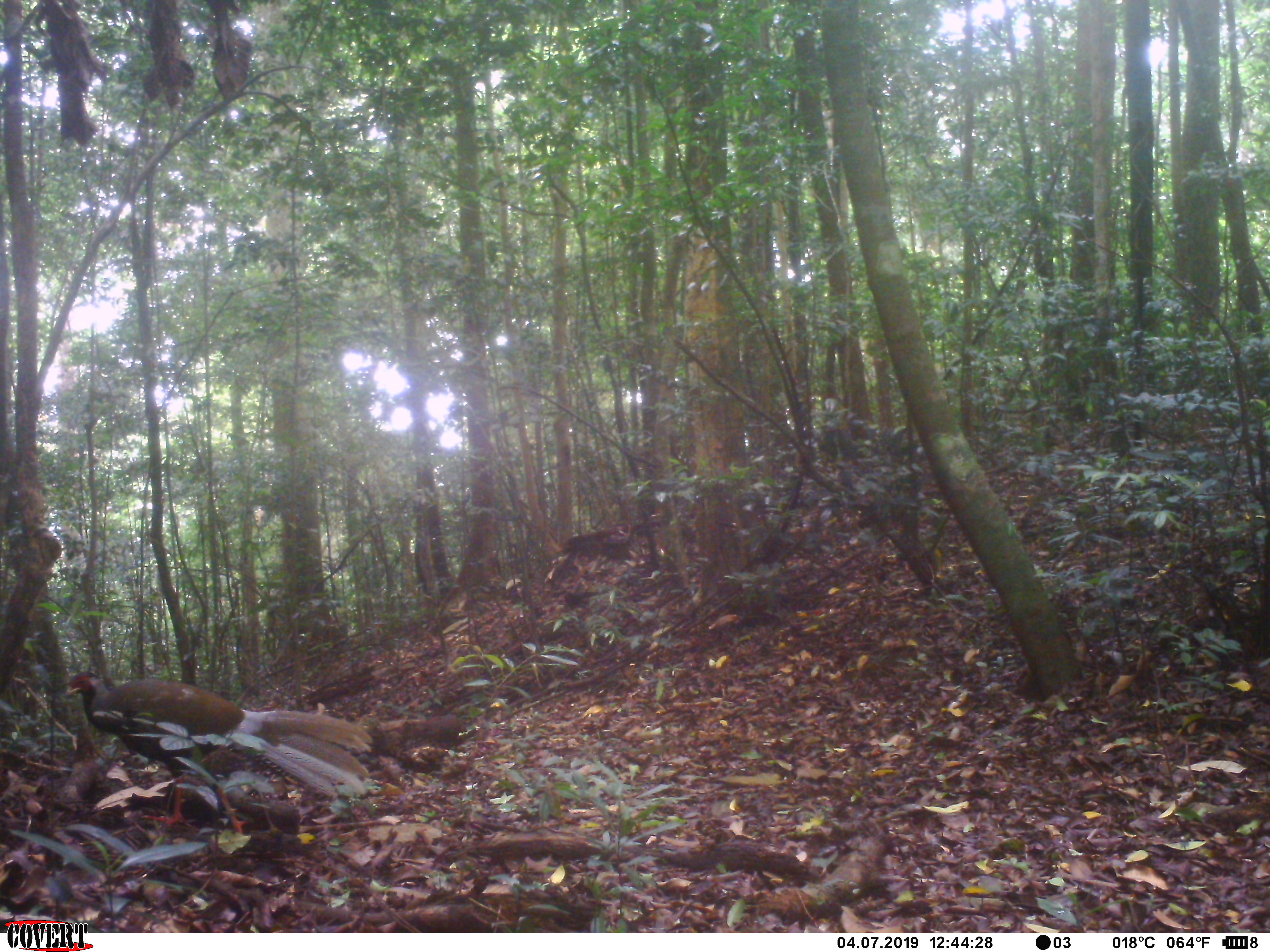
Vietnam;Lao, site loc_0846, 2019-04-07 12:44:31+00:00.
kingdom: Animalia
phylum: Chordata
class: Aves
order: Galliformes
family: Phasianidae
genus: Lophura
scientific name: Lophura nycthemera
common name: silver pheasant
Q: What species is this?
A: Silver pheasant (Lophura nycthemera).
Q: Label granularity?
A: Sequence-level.